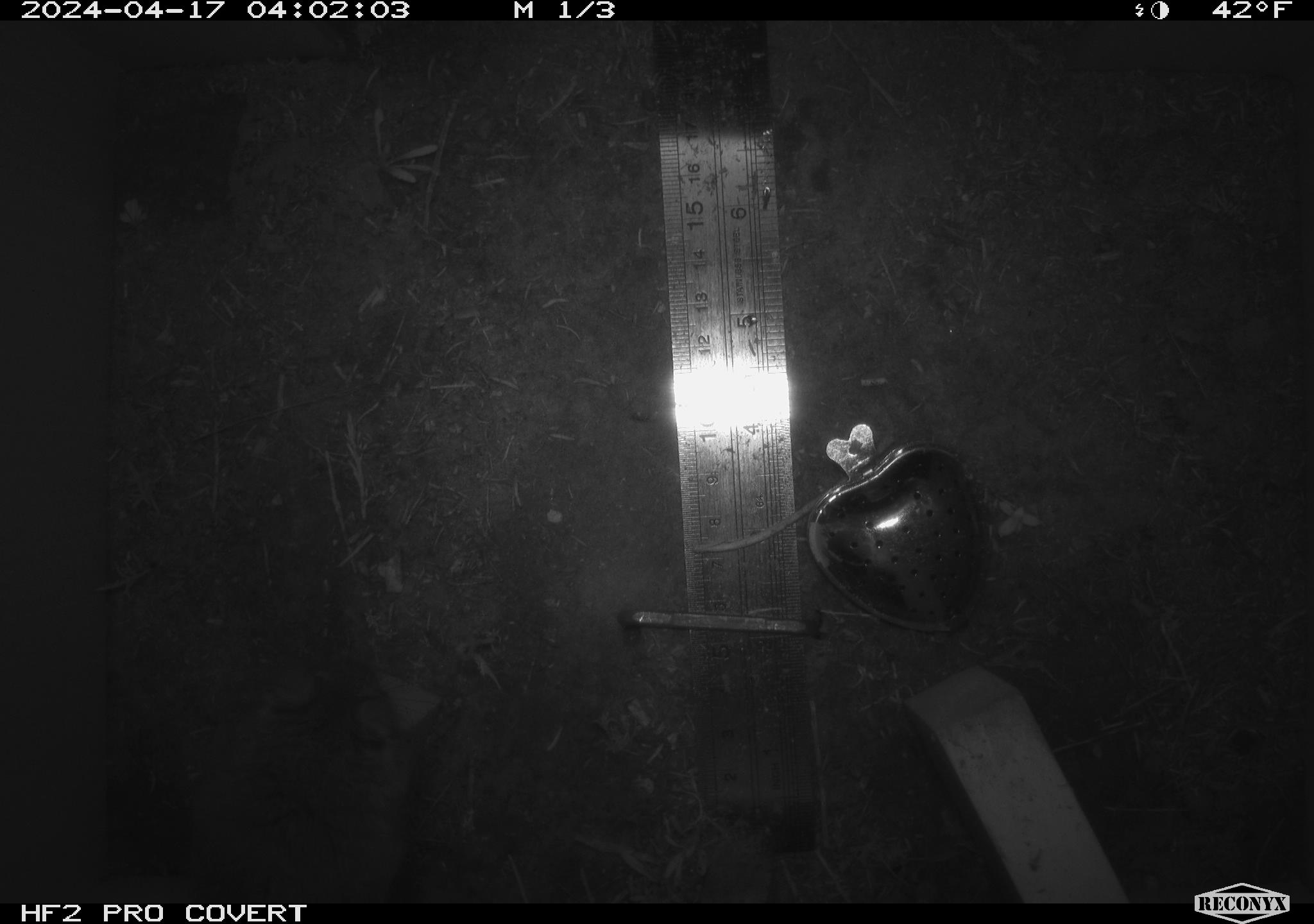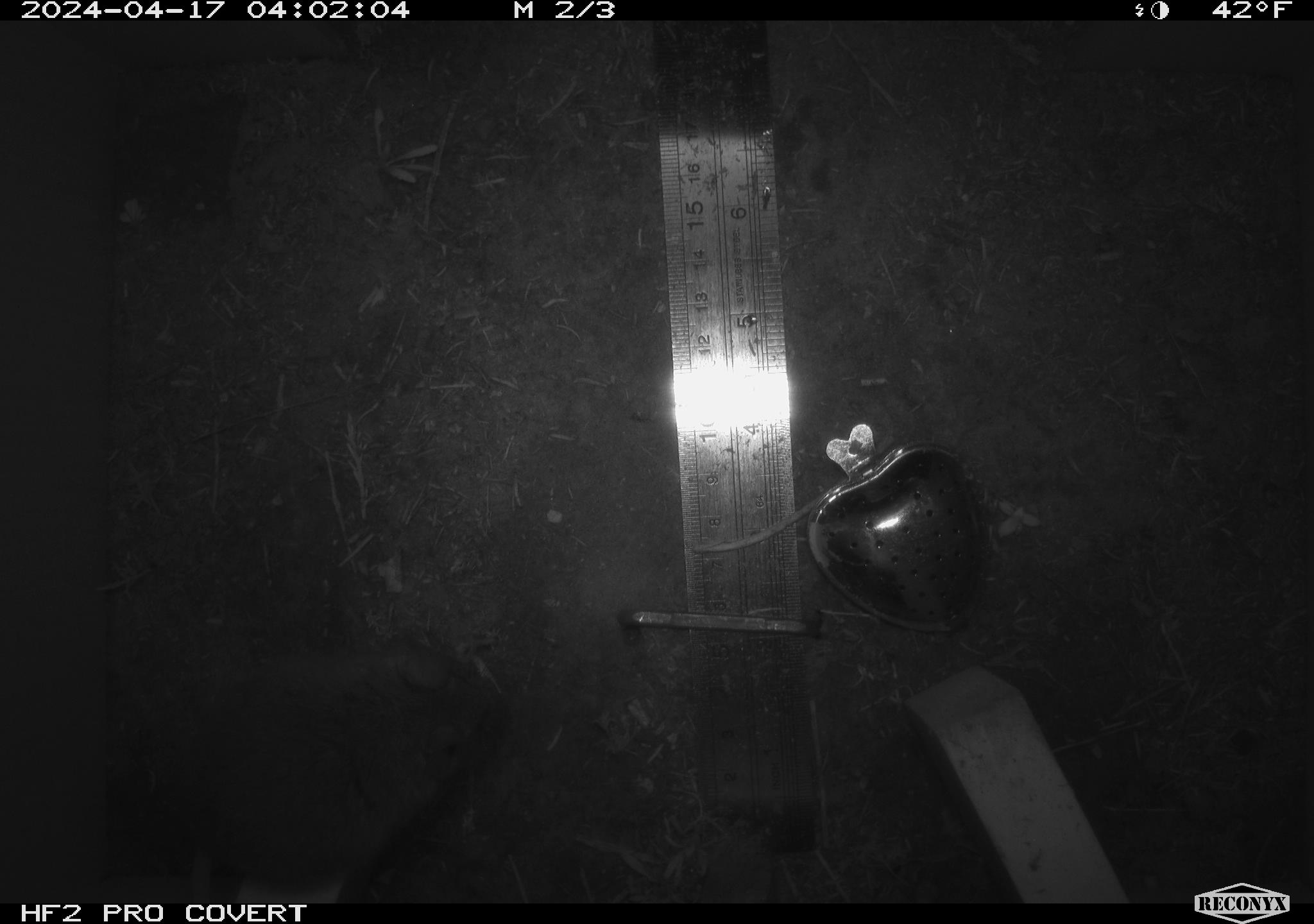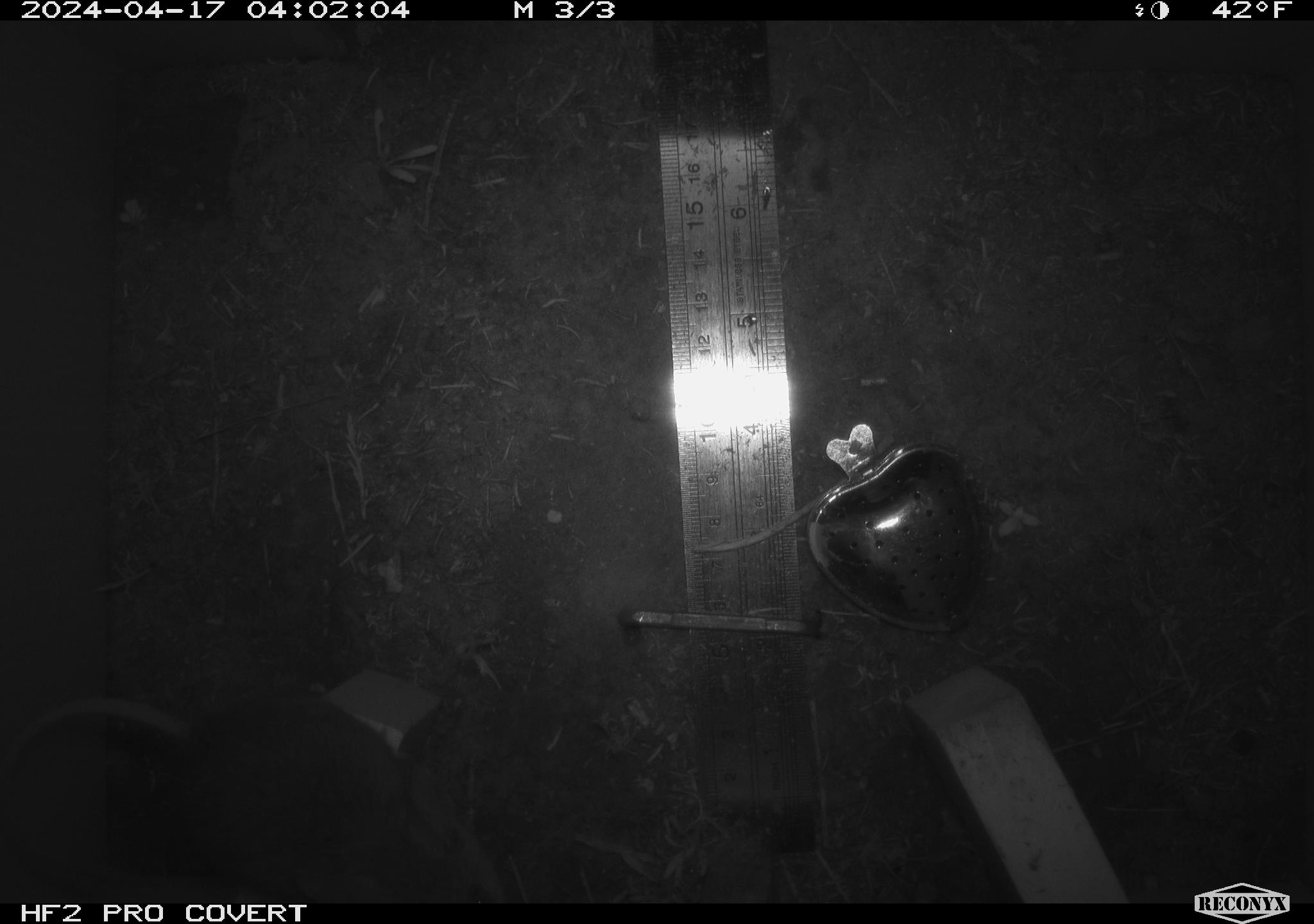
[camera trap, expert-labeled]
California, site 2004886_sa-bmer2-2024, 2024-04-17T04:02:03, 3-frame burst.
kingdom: Animalia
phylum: Chordata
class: Mammalia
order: Rodentia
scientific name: Rodentia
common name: mouse species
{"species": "mouse species (Rodentia)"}